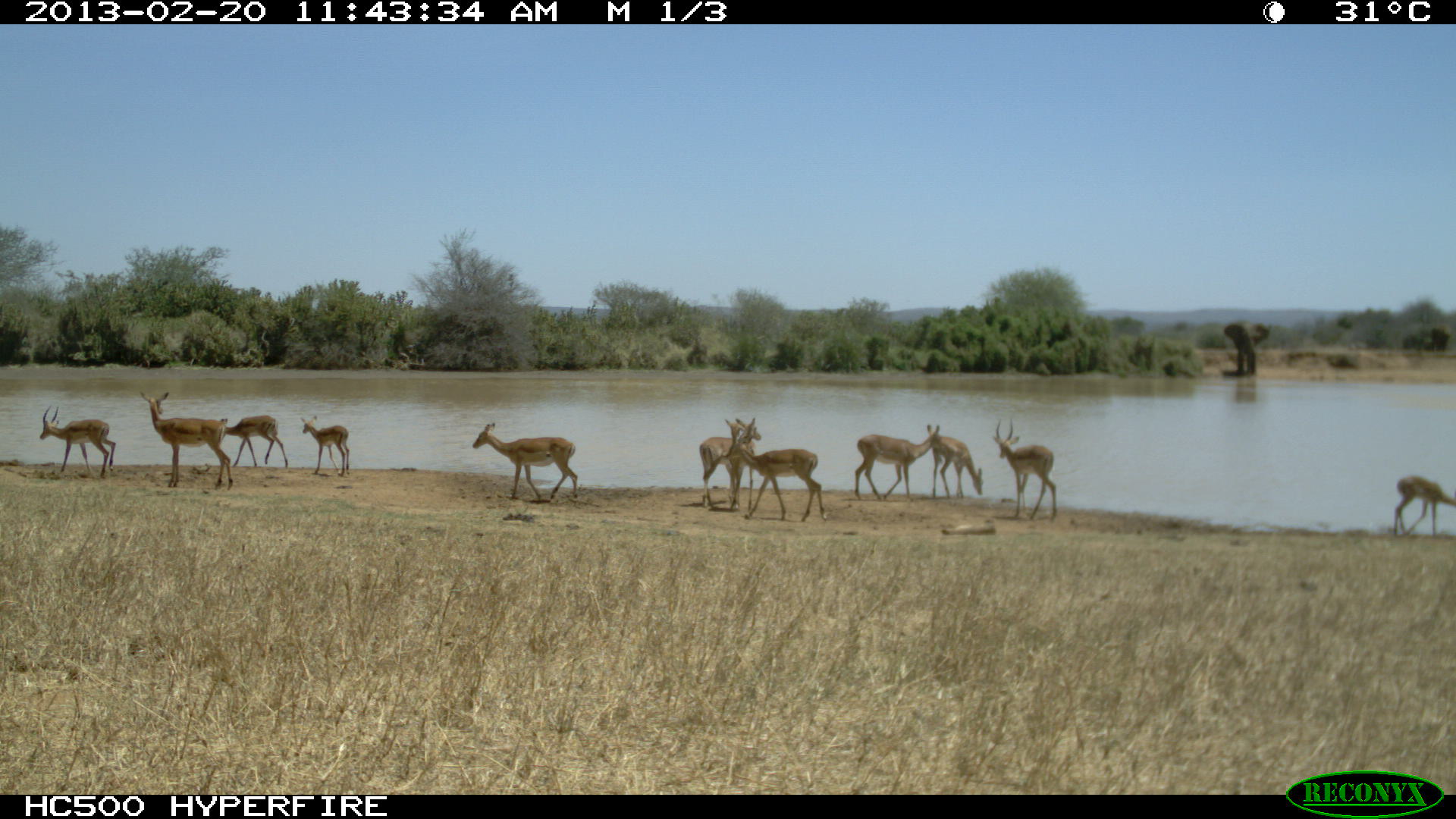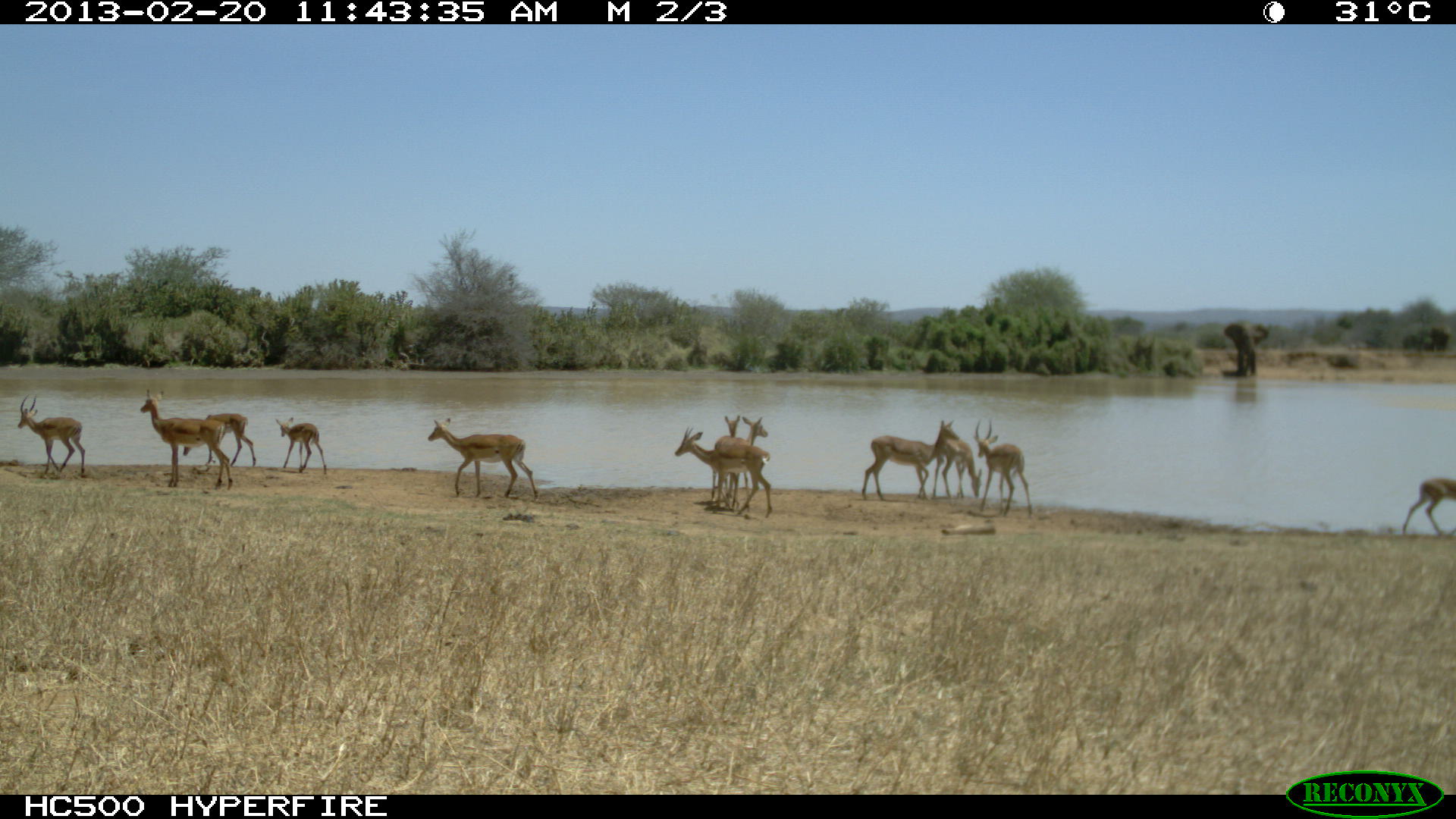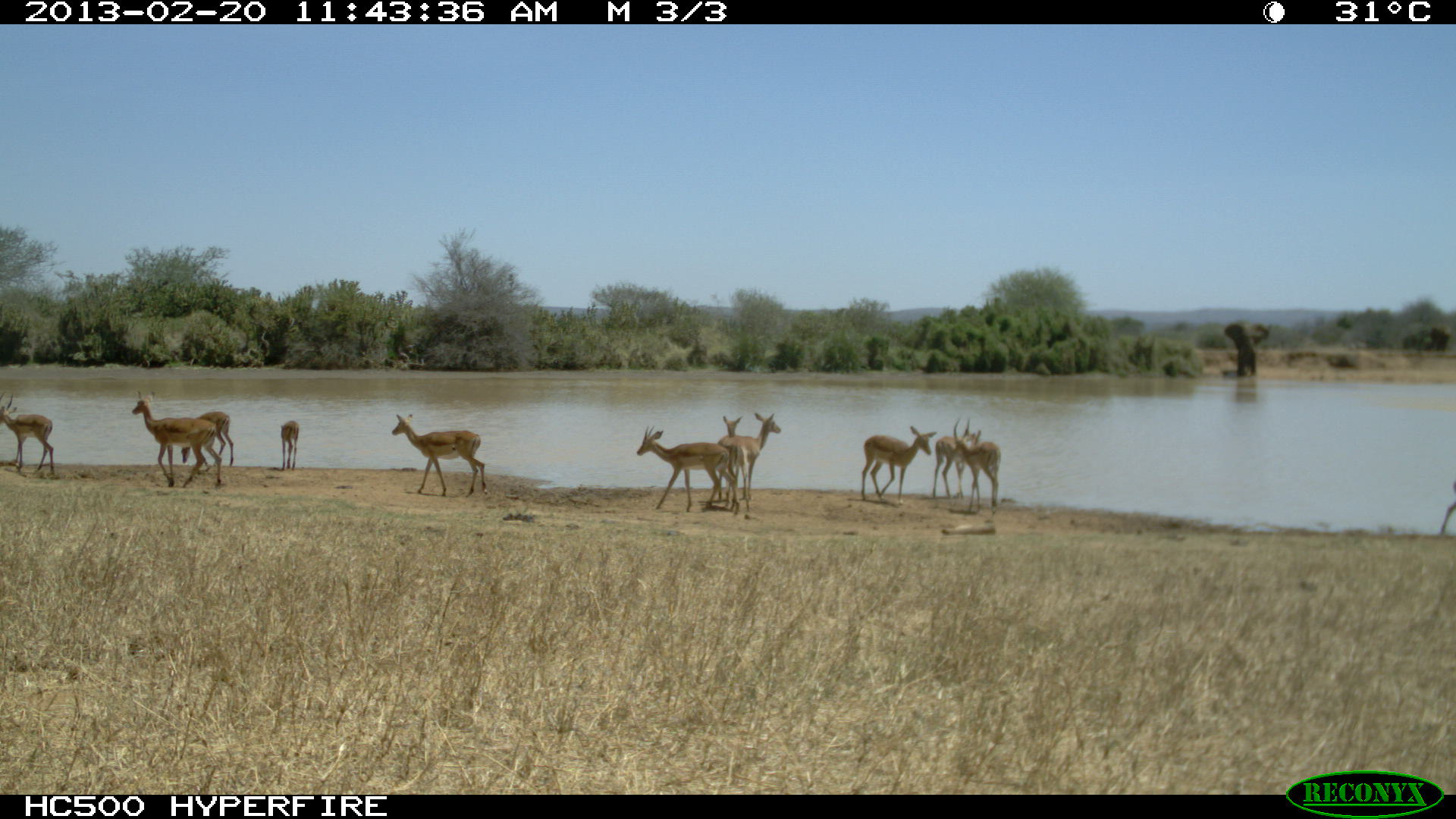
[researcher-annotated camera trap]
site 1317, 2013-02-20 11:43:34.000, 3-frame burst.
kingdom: Animalia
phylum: Chordata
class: Mammalia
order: Artiodactyla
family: Bovidae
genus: Aepyceros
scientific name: Aepyceros melampus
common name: impala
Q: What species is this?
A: Aepyceros melampus (impala).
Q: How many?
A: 7.